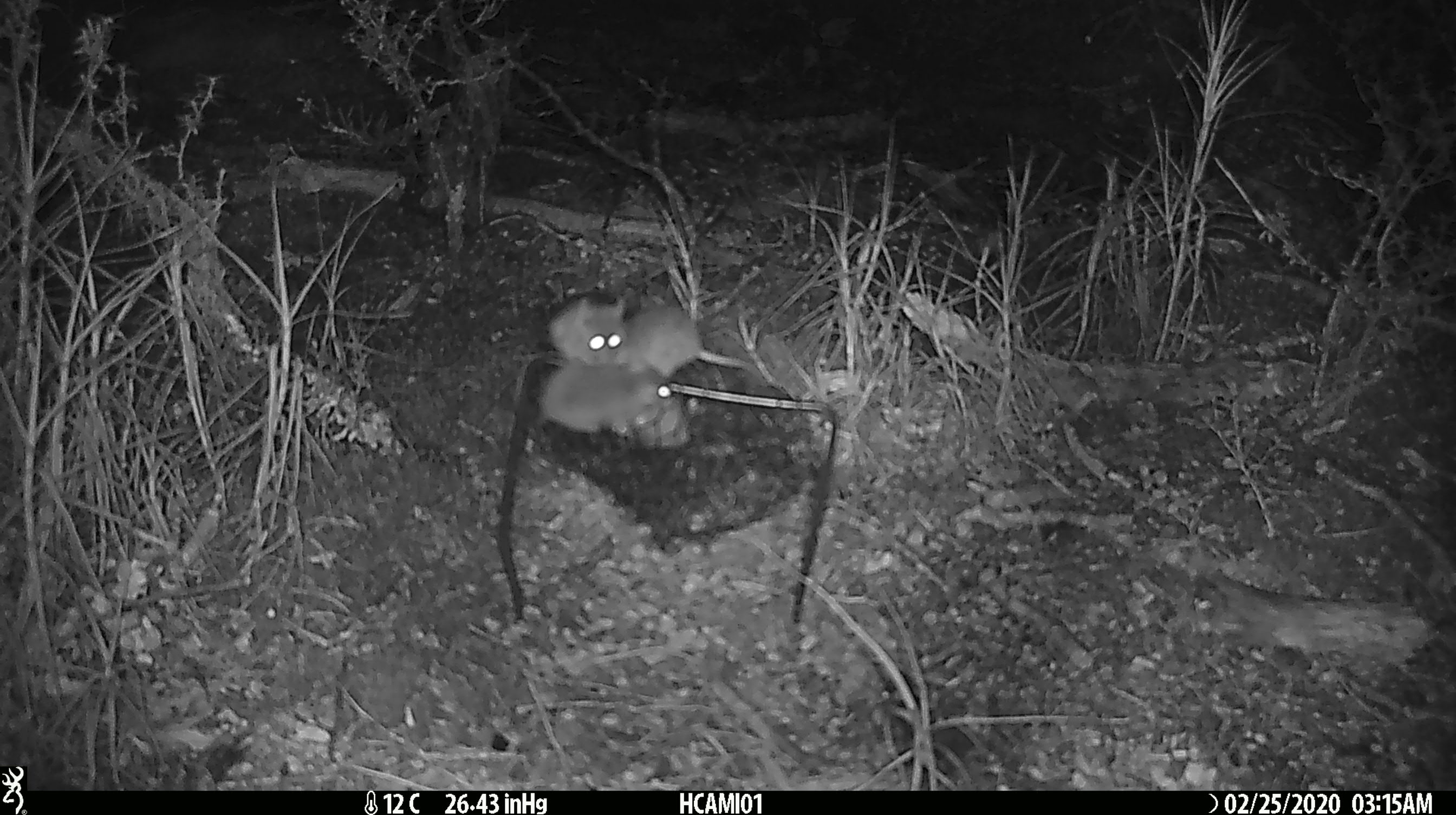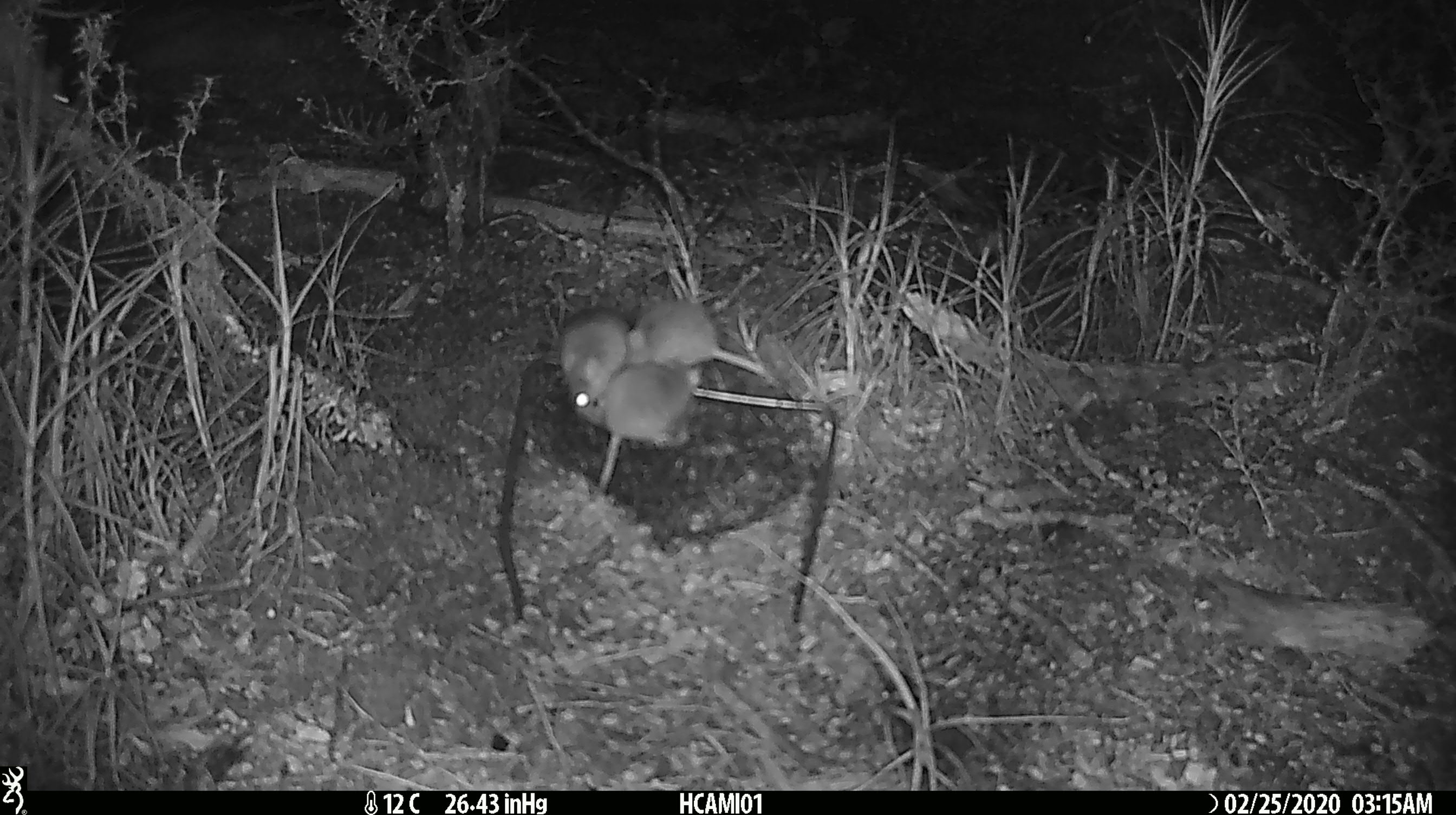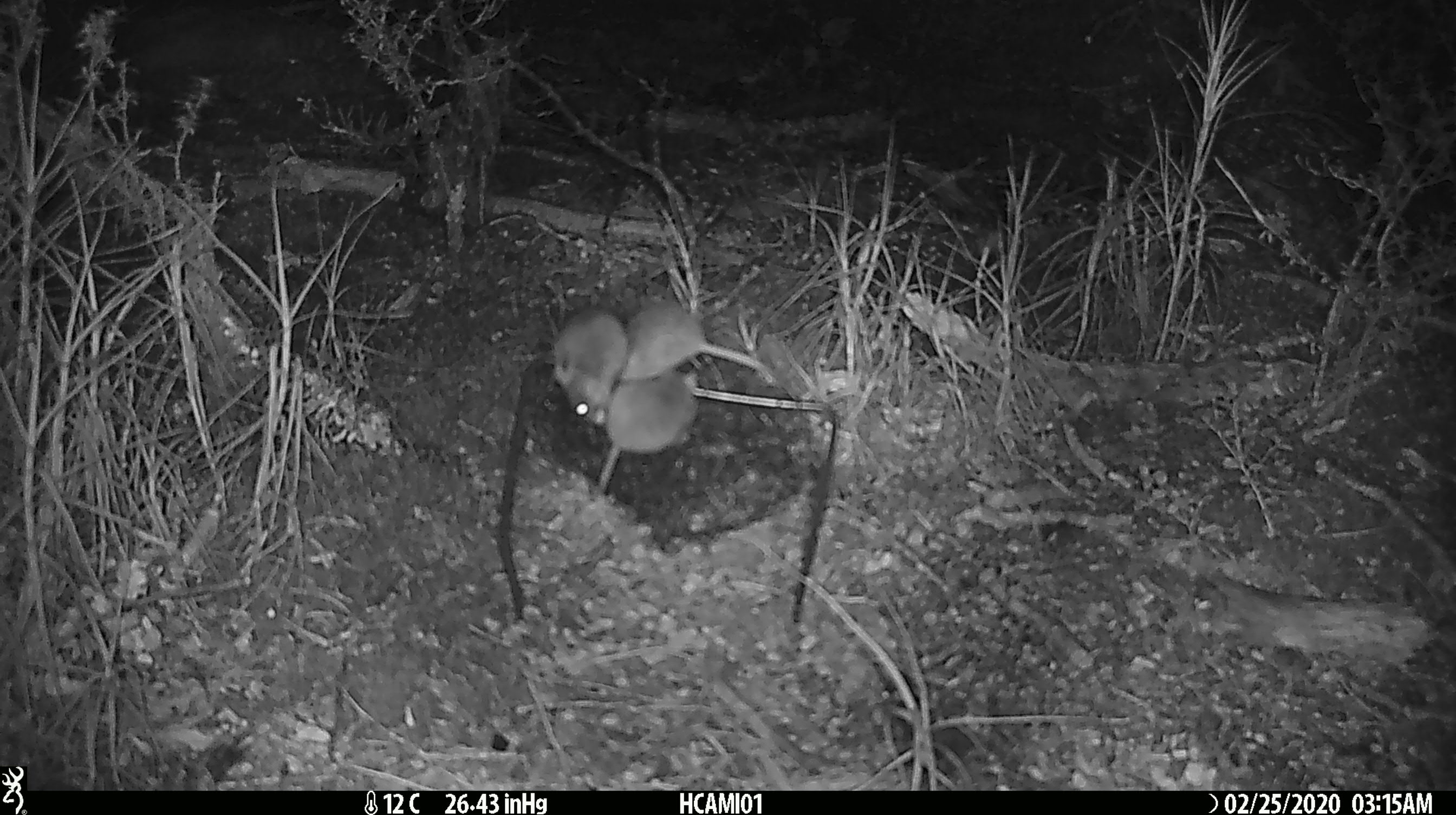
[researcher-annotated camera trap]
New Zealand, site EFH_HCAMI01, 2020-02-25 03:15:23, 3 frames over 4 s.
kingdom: Animalia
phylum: Chordata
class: Mammalia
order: Rodentia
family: Muridae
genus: Mus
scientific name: Mus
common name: mouse